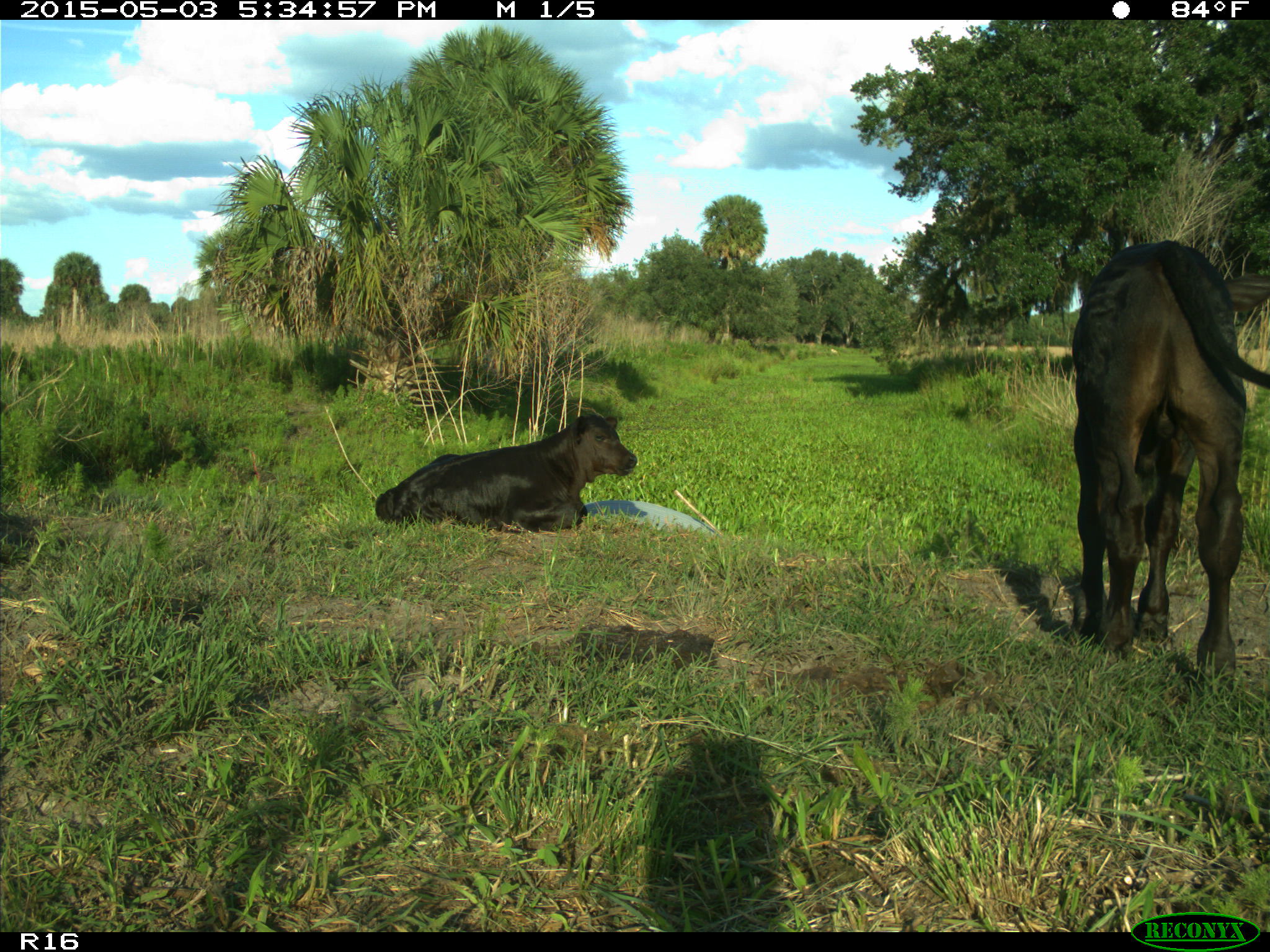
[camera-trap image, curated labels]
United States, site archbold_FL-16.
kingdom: Animalia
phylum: Chordata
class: Mammalia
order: Artiodactyla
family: Bovidae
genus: Bos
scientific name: Bos taurus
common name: domestic cow